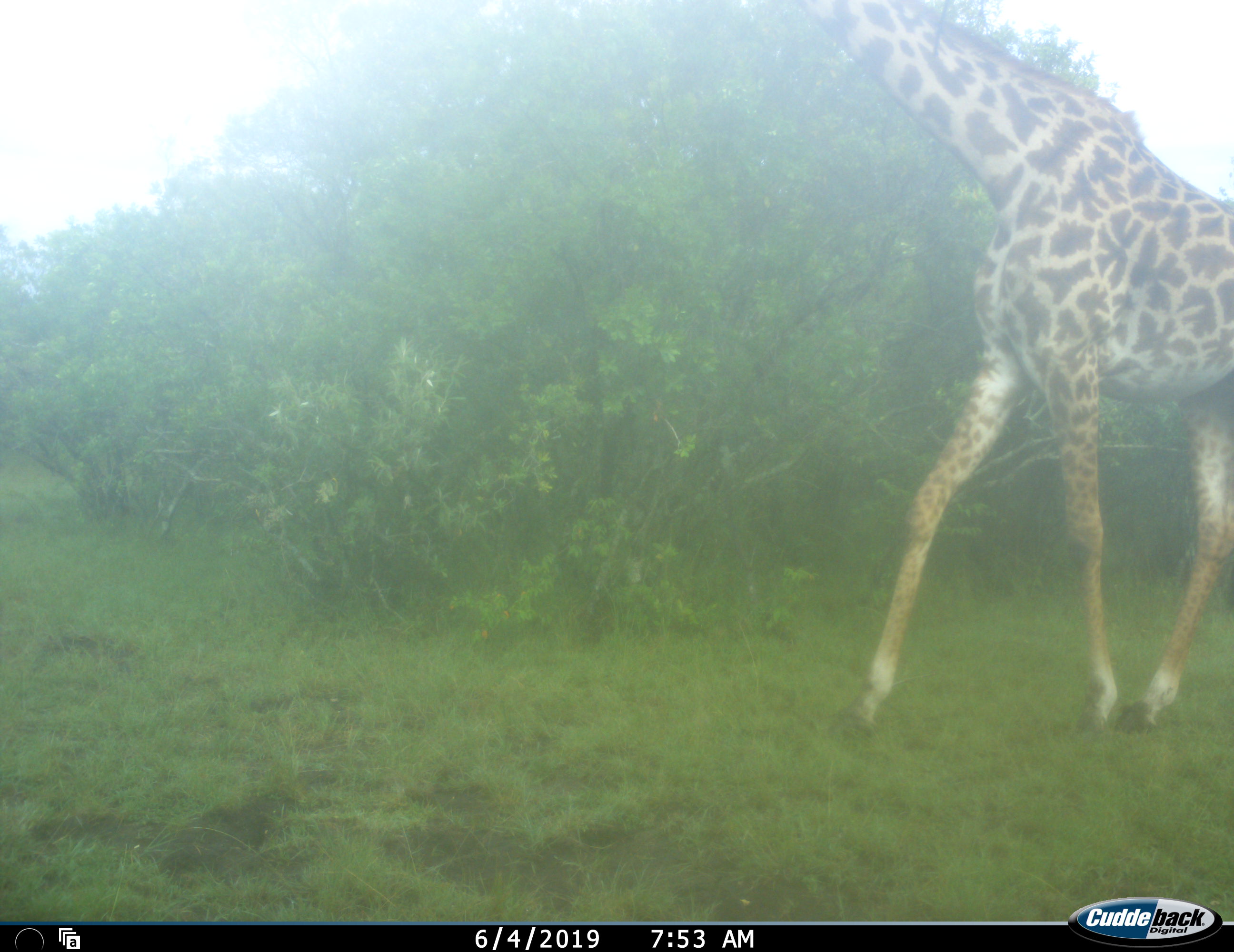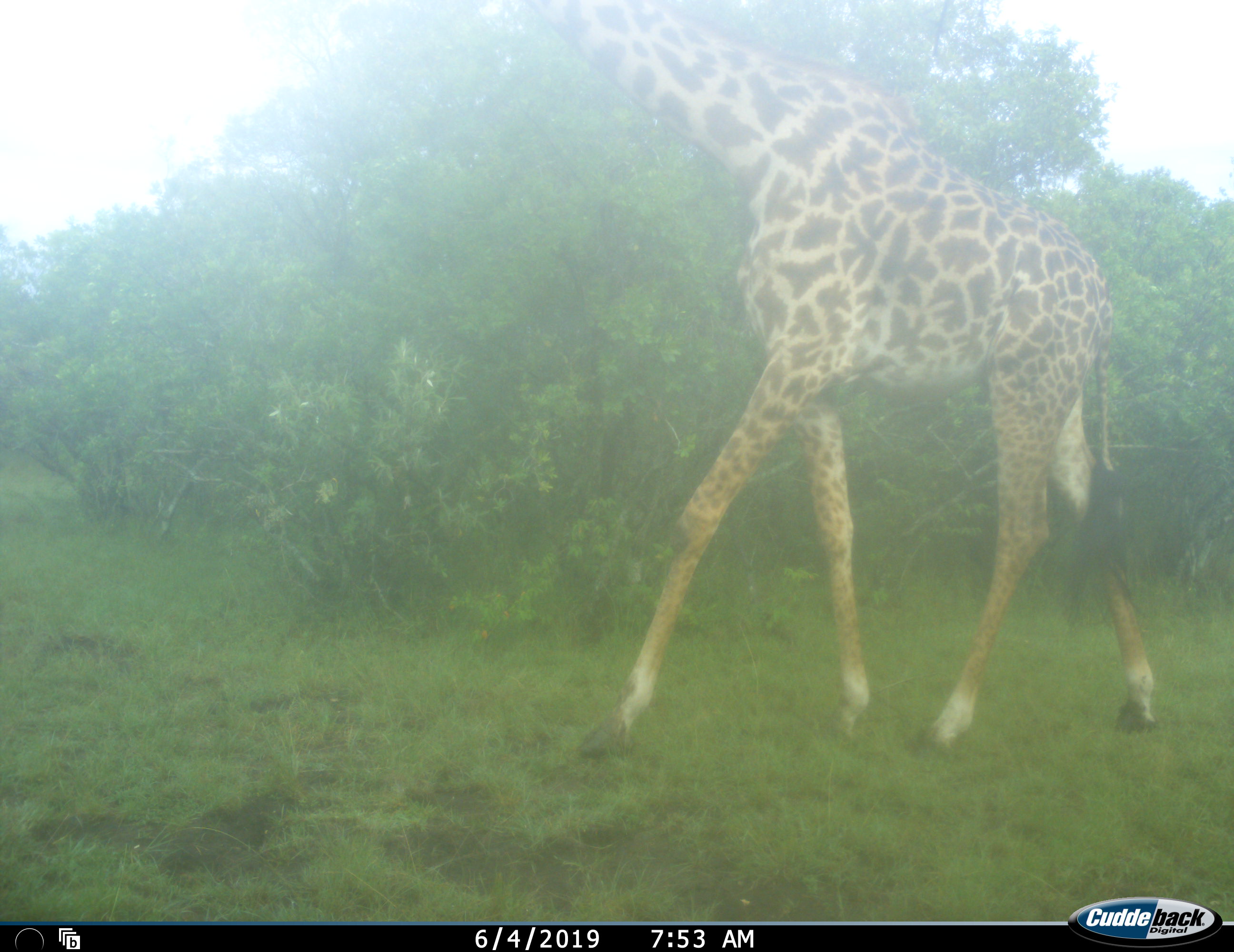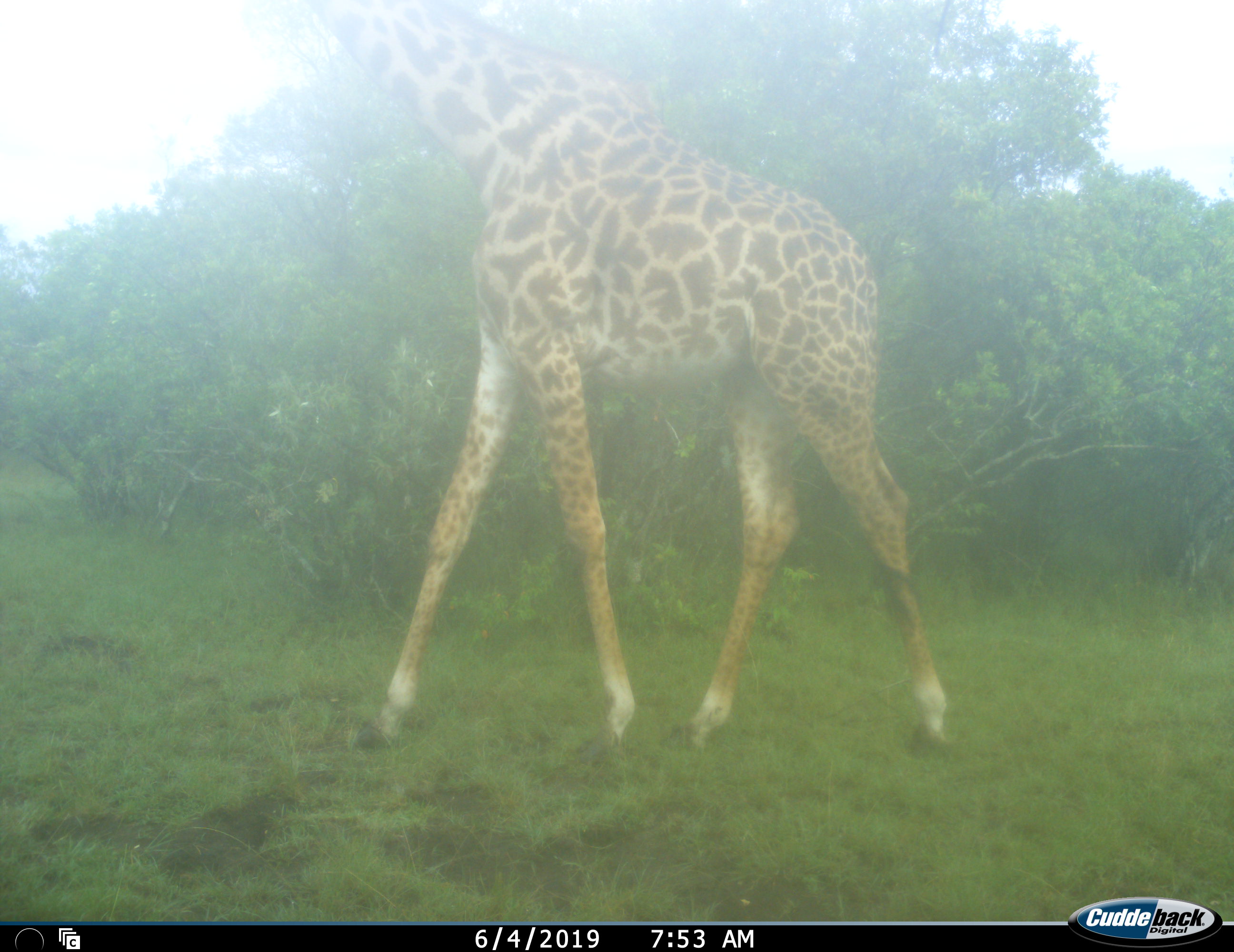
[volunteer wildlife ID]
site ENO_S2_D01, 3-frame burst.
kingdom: Animalia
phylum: Chordata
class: Mammalia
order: Artiodactyla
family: Giraffidae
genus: Giraffa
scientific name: Giraffa camelopardalis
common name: giraffe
Giraffe (Giraffa camelopardalis), count 1. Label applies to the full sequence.